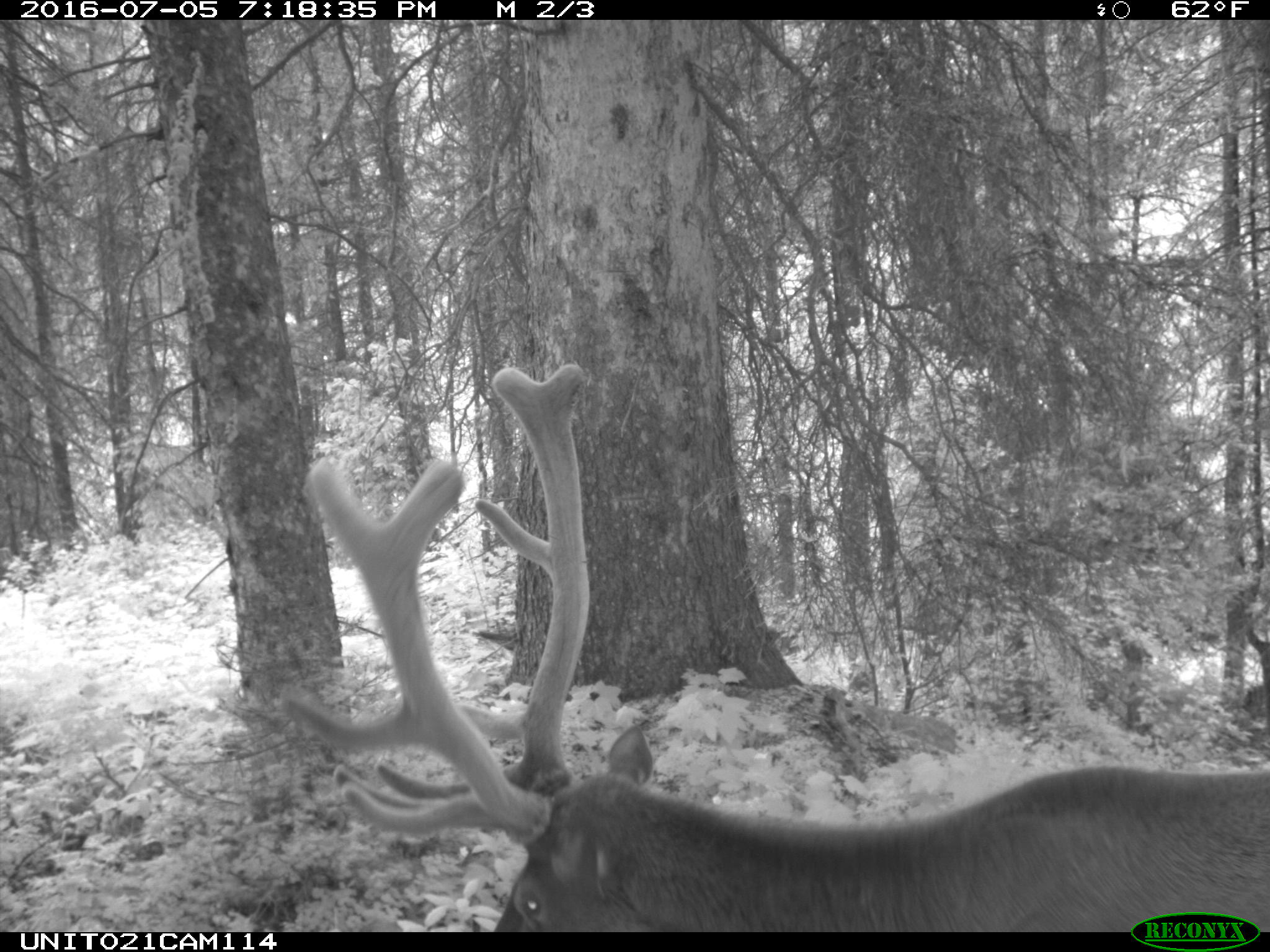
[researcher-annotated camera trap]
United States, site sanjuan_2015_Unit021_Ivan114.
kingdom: Animalia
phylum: Chordata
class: Mammalia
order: Artiodactyla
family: Cervidae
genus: Cervus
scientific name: Cervus elaphus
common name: red deer